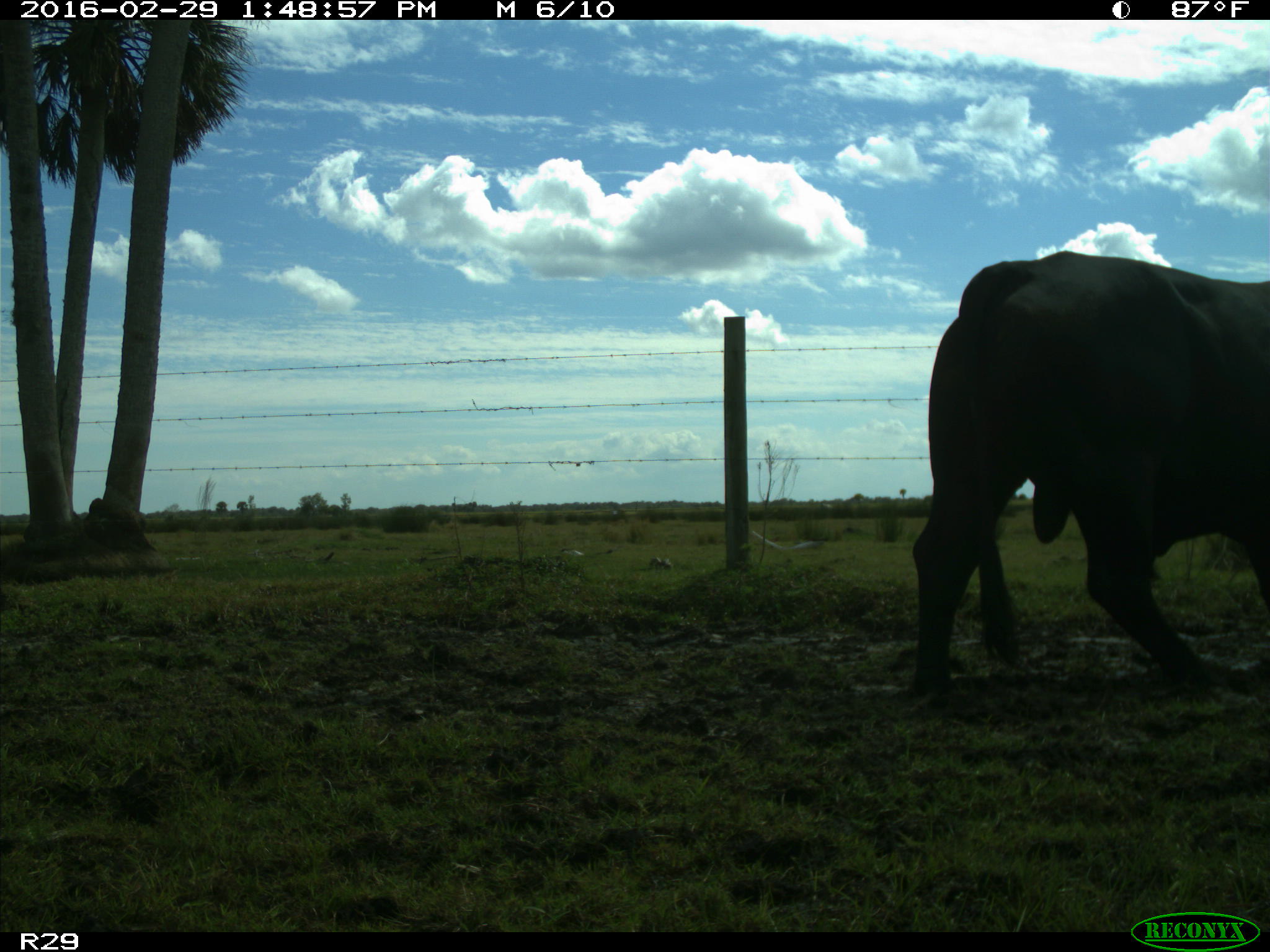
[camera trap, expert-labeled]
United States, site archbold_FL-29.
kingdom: Animalia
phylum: Chordata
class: Mammalia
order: Artiodactyla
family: Bovidae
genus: Bos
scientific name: Bos taurus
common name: domestic cow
Bos taurus (domestic cow).